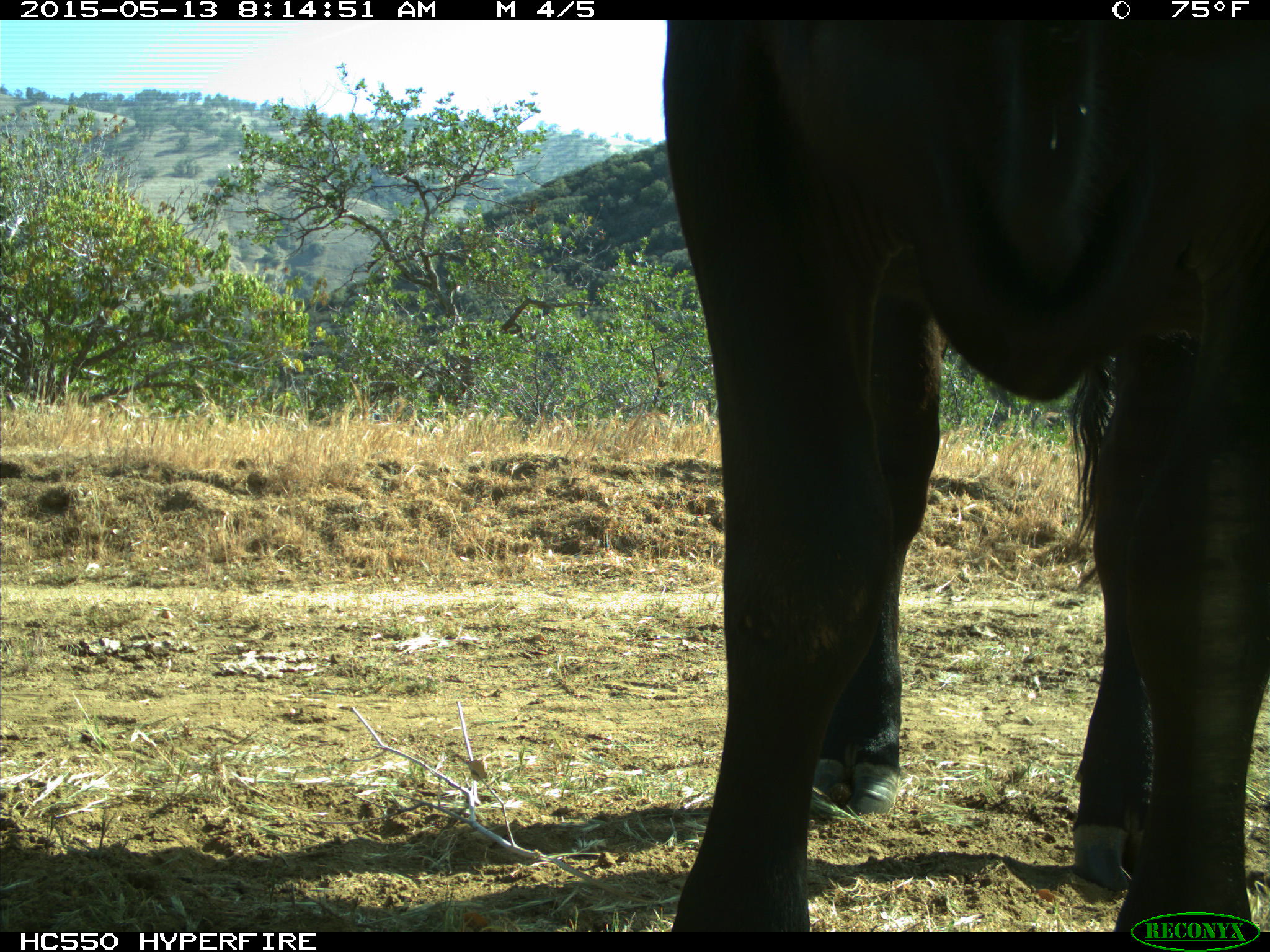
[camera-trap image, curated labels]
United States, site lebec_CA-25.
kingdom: Animalia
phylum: Chordata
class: Mammalia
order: Artiodactyla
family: Bovidae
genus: Bos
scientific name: Bos taurus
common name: domestic cow